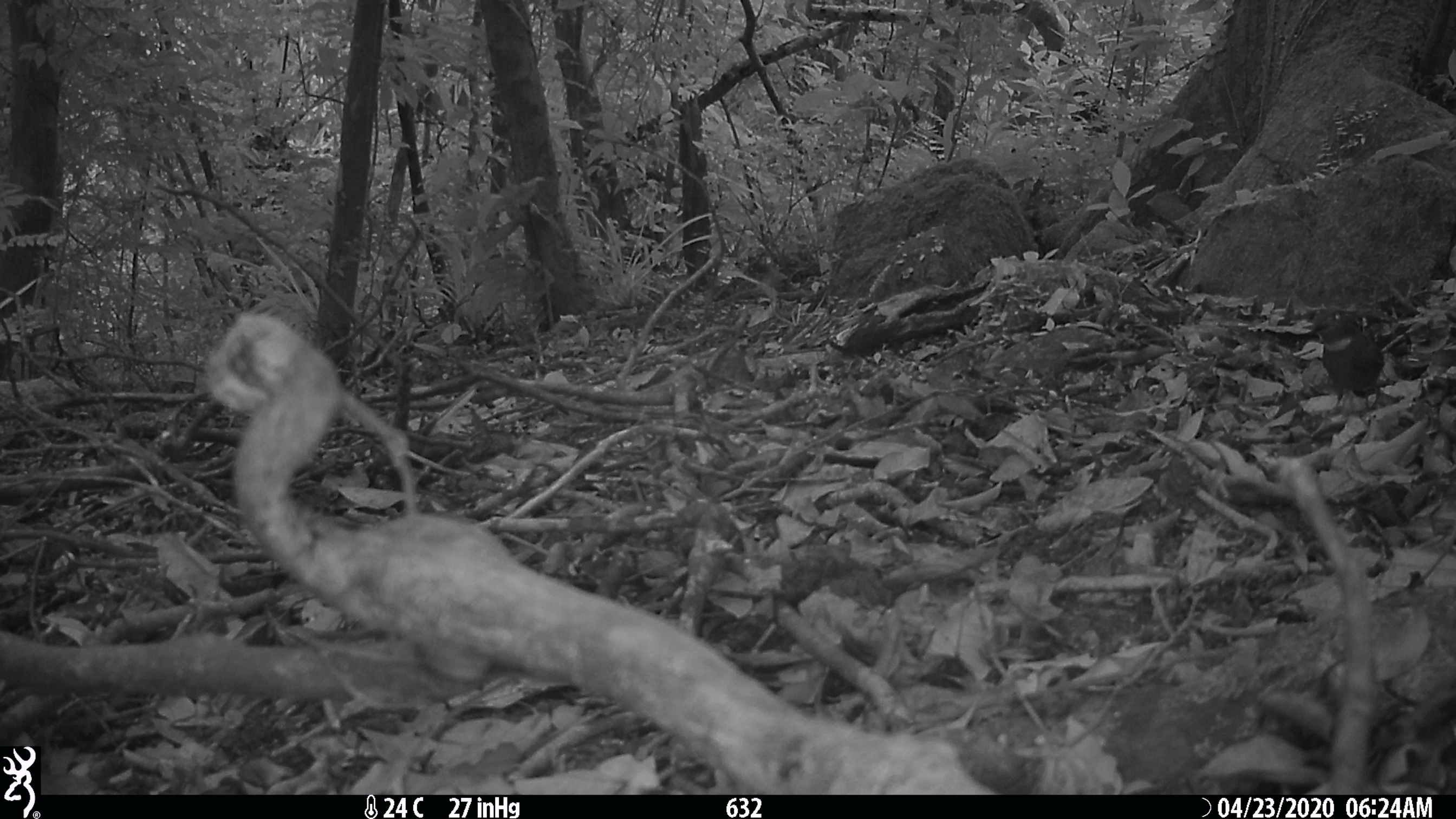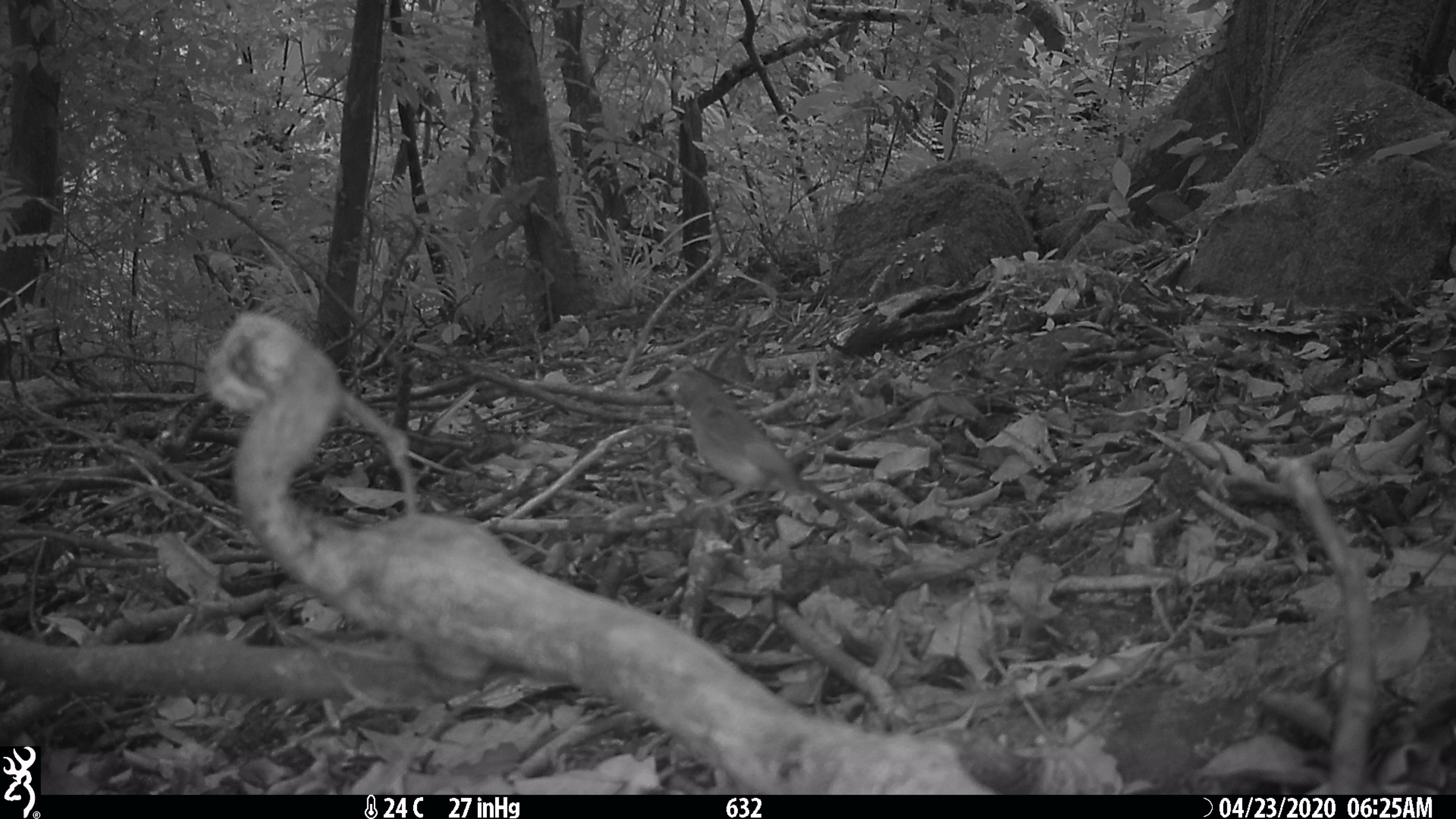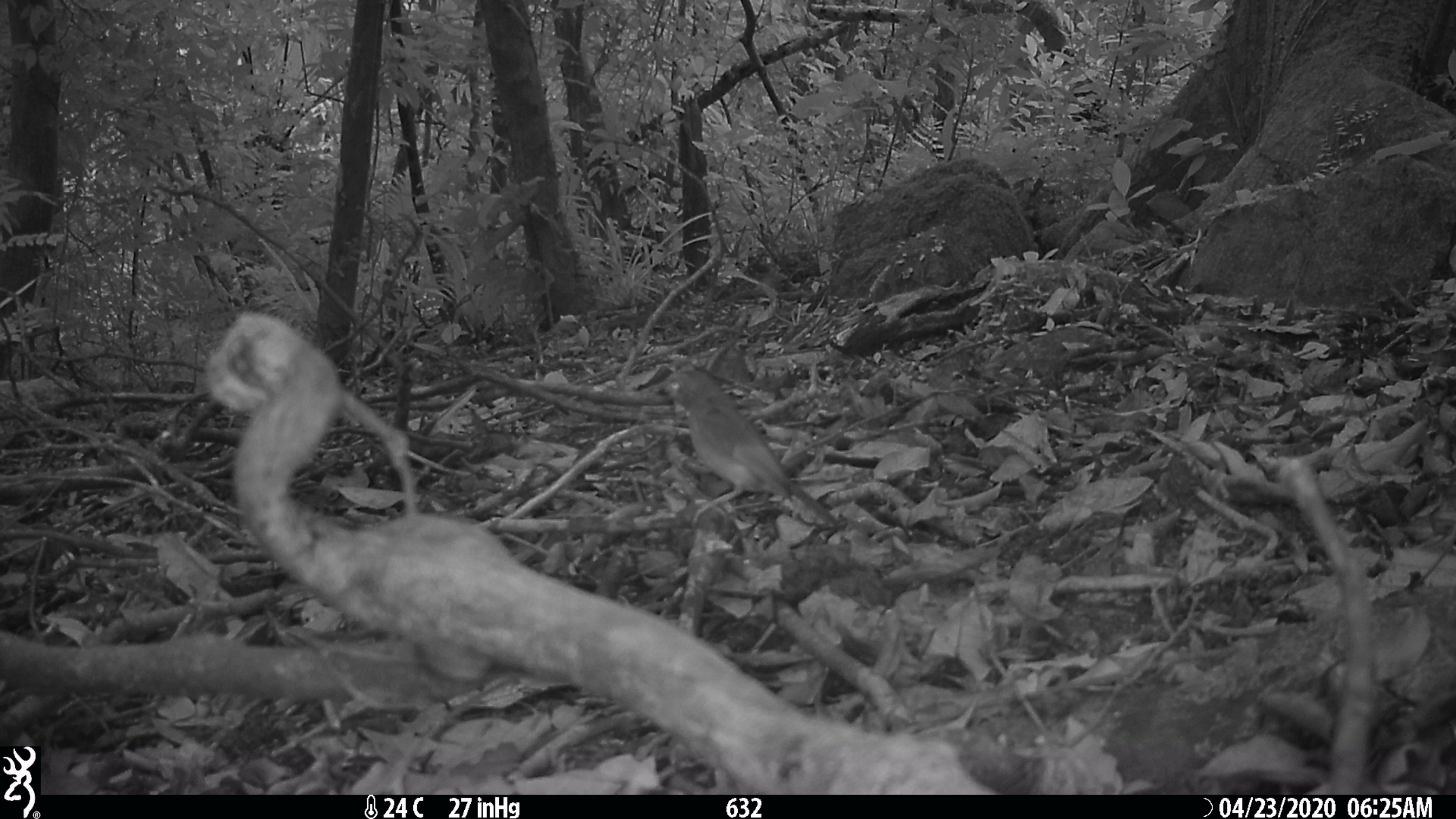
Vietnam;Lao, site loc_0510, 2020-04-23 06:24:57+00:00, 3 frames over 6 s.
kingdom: Animalia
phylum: Chordata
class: Aves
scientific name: Aves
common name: bird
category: unidentified bird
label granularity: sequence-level